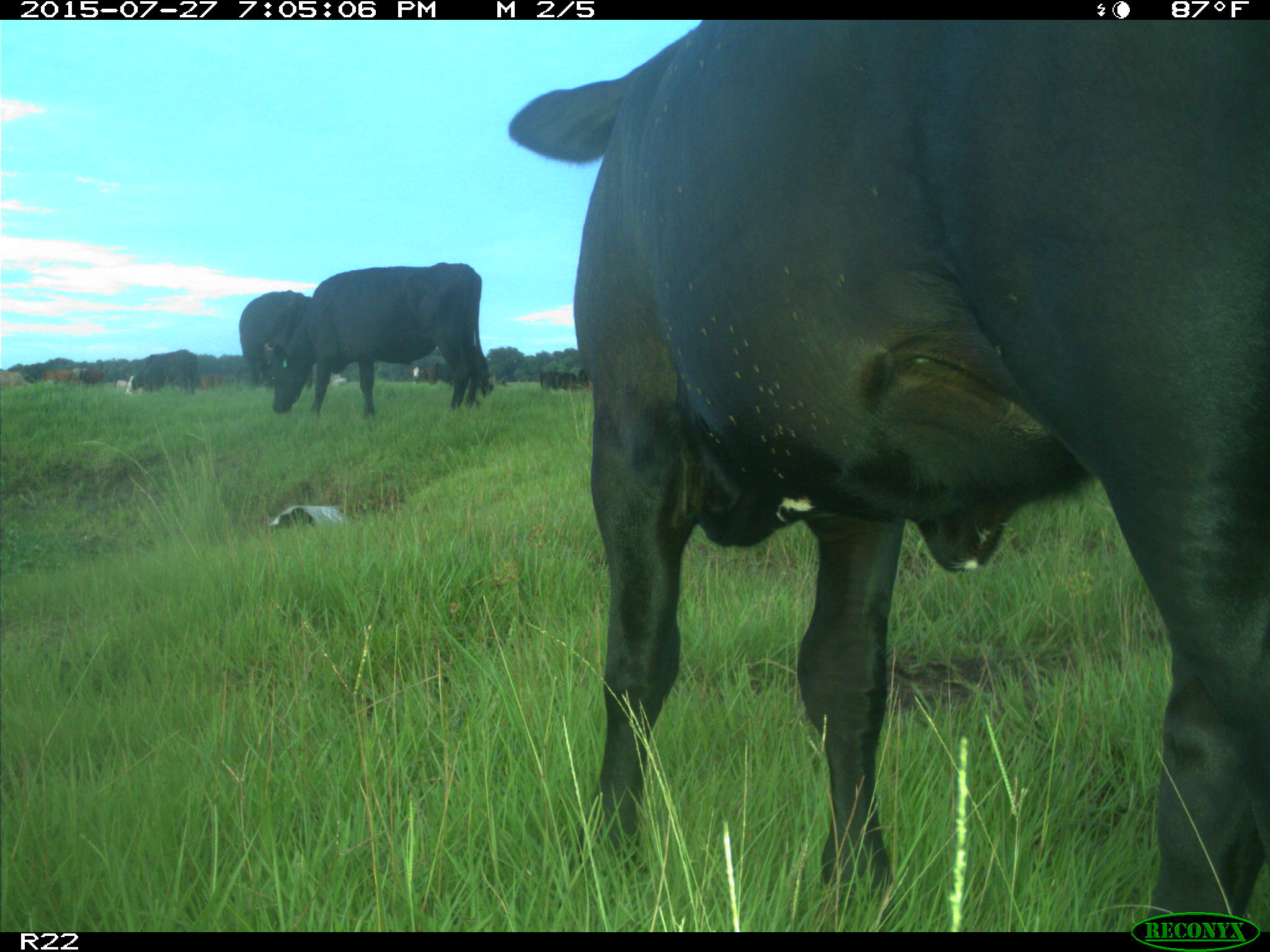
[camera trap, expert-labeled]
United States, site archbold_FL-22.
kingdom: Animalia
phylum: Chordata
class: Mammalia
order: Artiodactyla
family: Bovidae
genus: Bos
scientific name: Bos taurus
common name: domestic cow